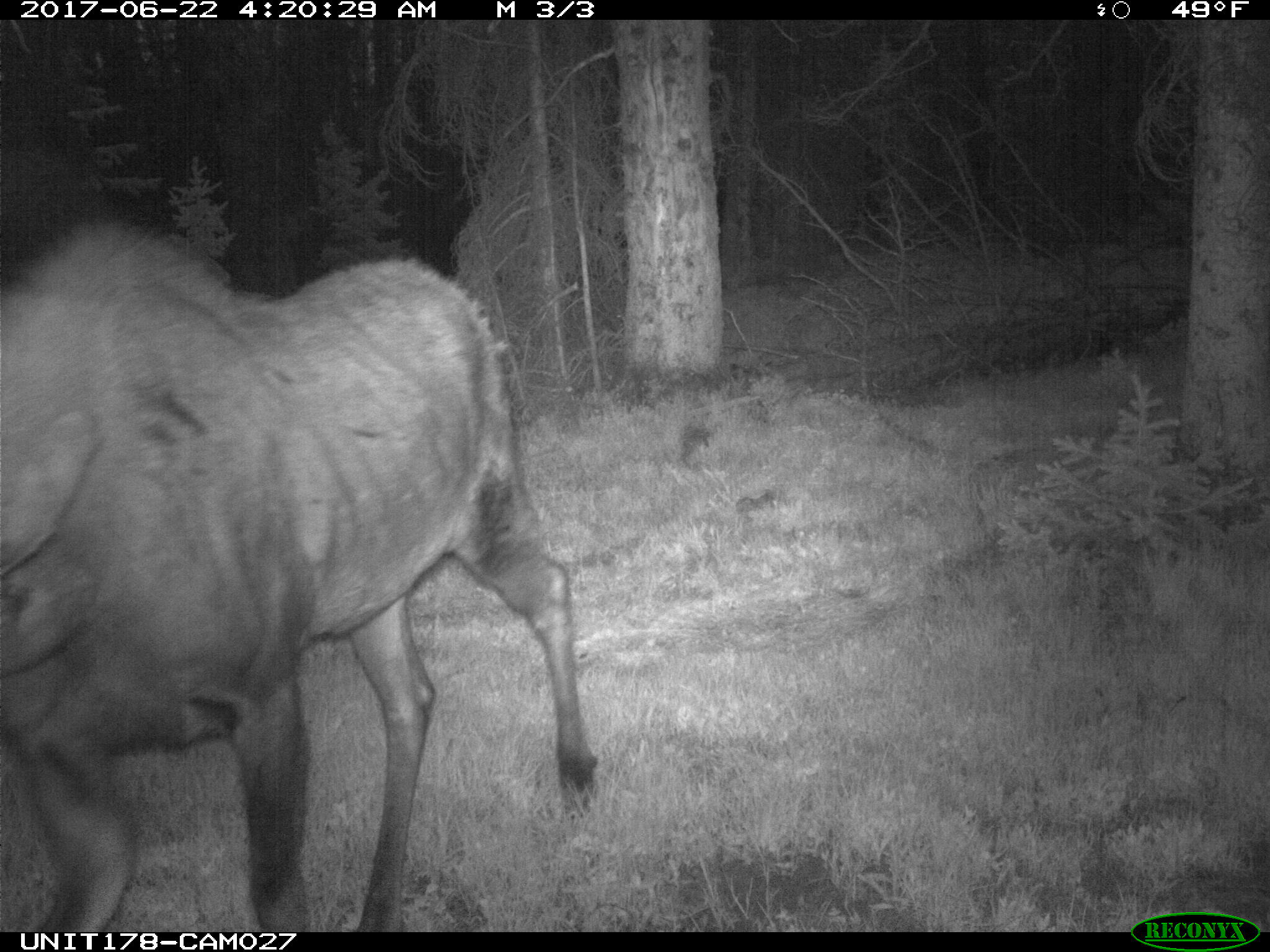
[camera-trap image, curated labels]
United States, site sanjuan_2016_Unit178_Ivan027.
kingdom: Animalia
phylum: Chordata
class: Mammalia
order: Artiodactyla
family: Cervidae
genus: Alces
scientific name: Alces alces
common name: moose